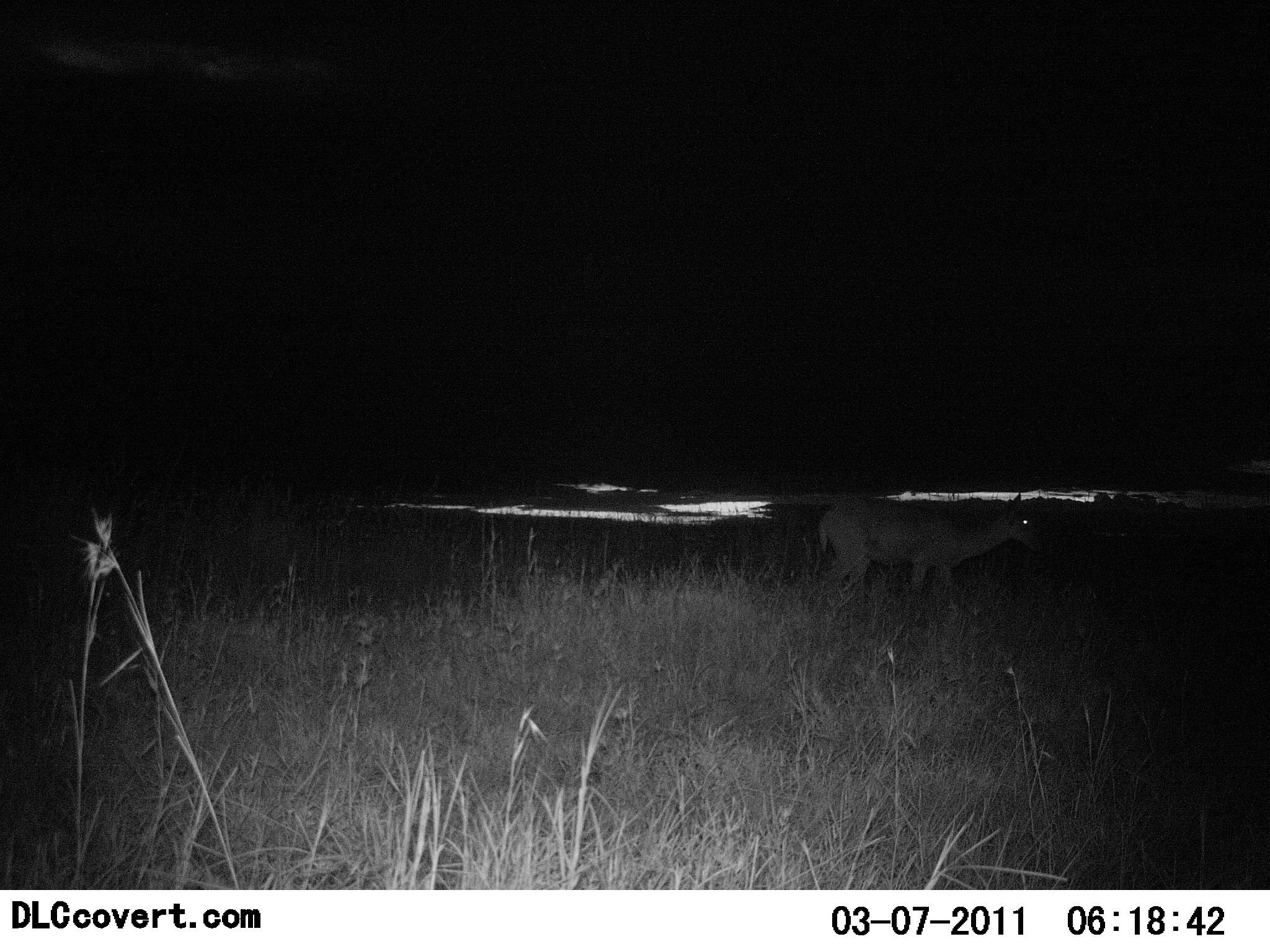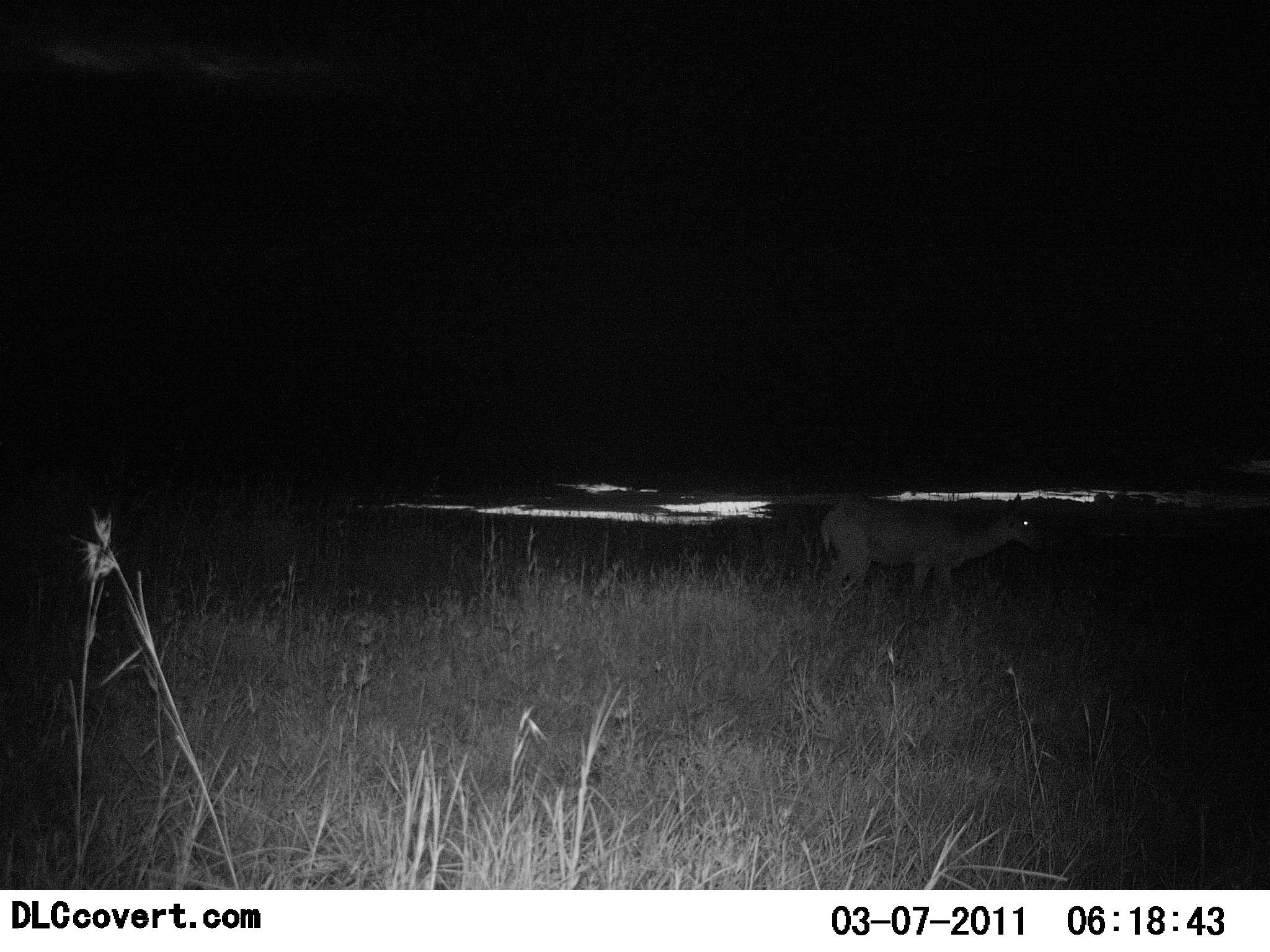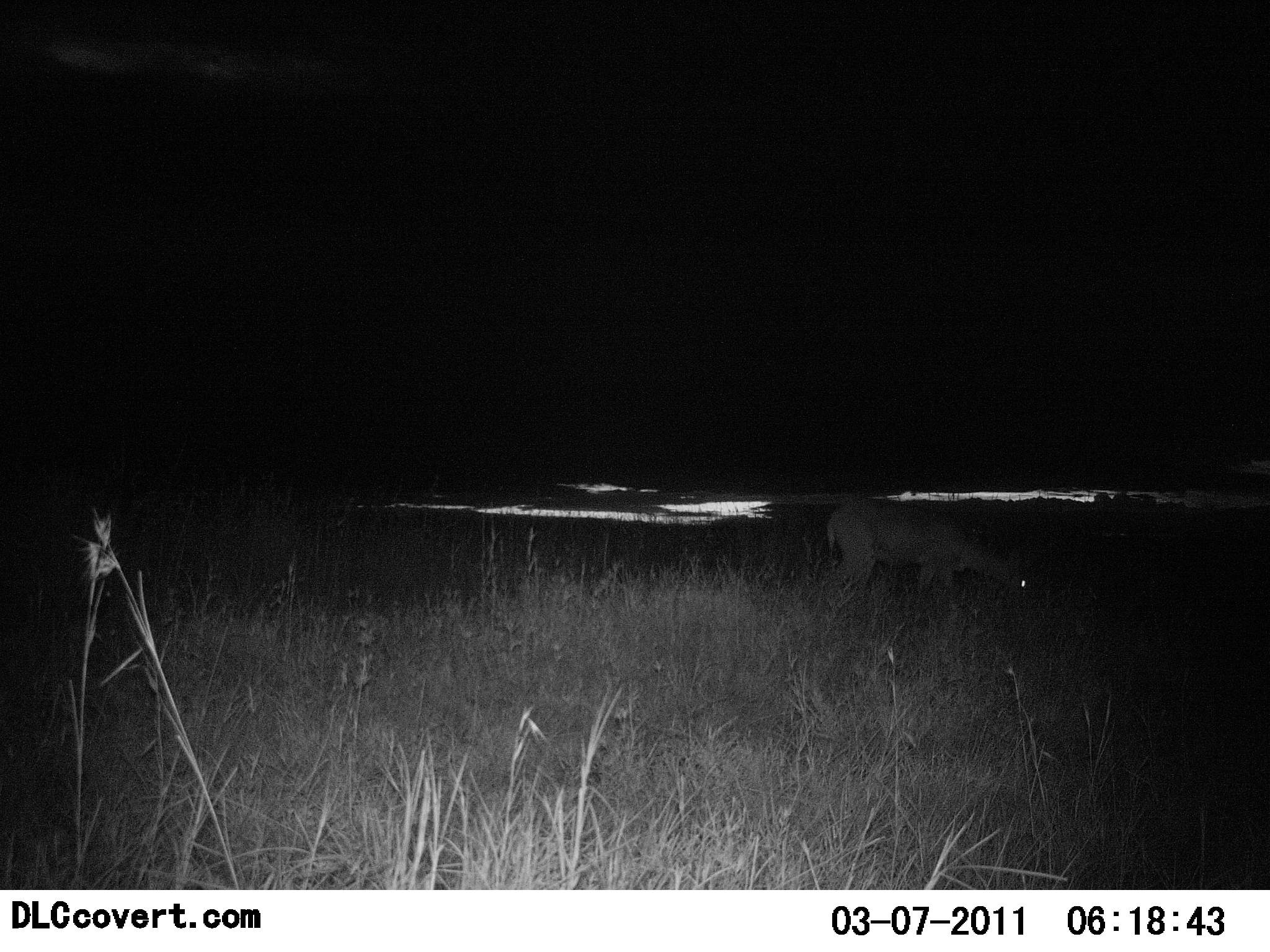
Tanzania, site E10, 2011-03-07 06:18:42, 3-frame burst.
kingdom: Animalia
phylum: Chordata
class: Mammalia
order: Artiodactyla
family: Bovidae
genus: Redunca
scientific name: Redunca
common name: reedbuck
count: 1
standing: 38%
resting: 0%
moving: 12%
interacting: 0%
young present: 0%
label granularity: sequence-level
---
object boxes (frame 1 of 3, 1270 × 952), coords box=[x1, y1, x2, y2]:
animal: box=[804, 494, 1038, 597]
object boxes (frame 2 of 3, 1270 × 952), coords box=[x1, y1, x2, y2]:
animal: box=[819, 490, 1047, 613]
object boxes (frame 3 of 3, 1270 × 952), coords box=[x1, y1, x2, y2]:
animal: box=[824, 498, 1027, 630]